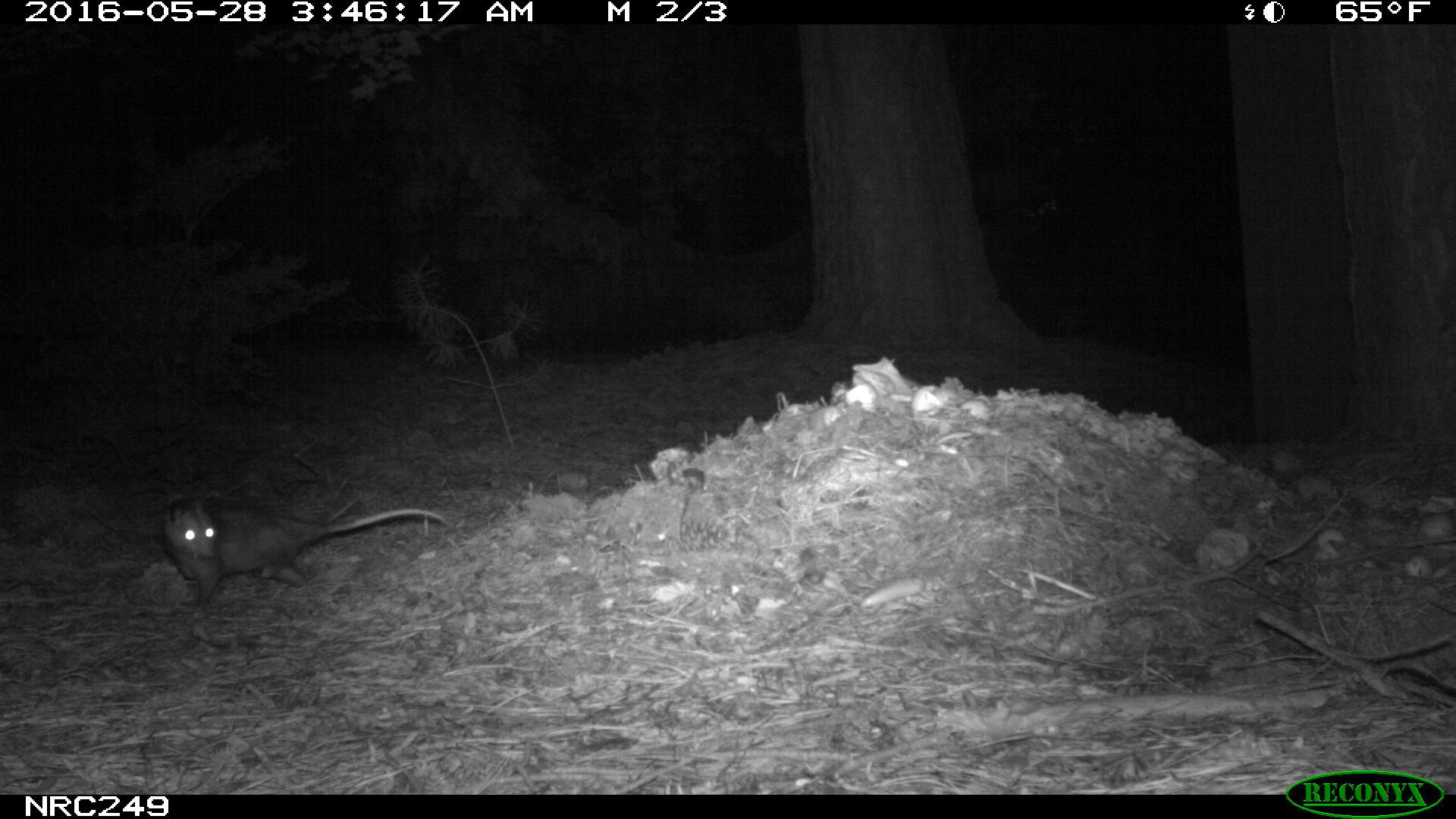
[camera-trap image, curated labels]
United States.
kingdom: Animalia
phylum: Chordata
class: Mammalia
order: Didelphimorphia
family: Didelphidae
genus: Didelphis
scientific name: Didelphis virginiana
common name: virginia opossum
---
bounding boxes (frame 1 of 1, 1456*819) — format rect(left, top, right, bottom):
Virginia Opossum: rect(152, 477, 459, 604)